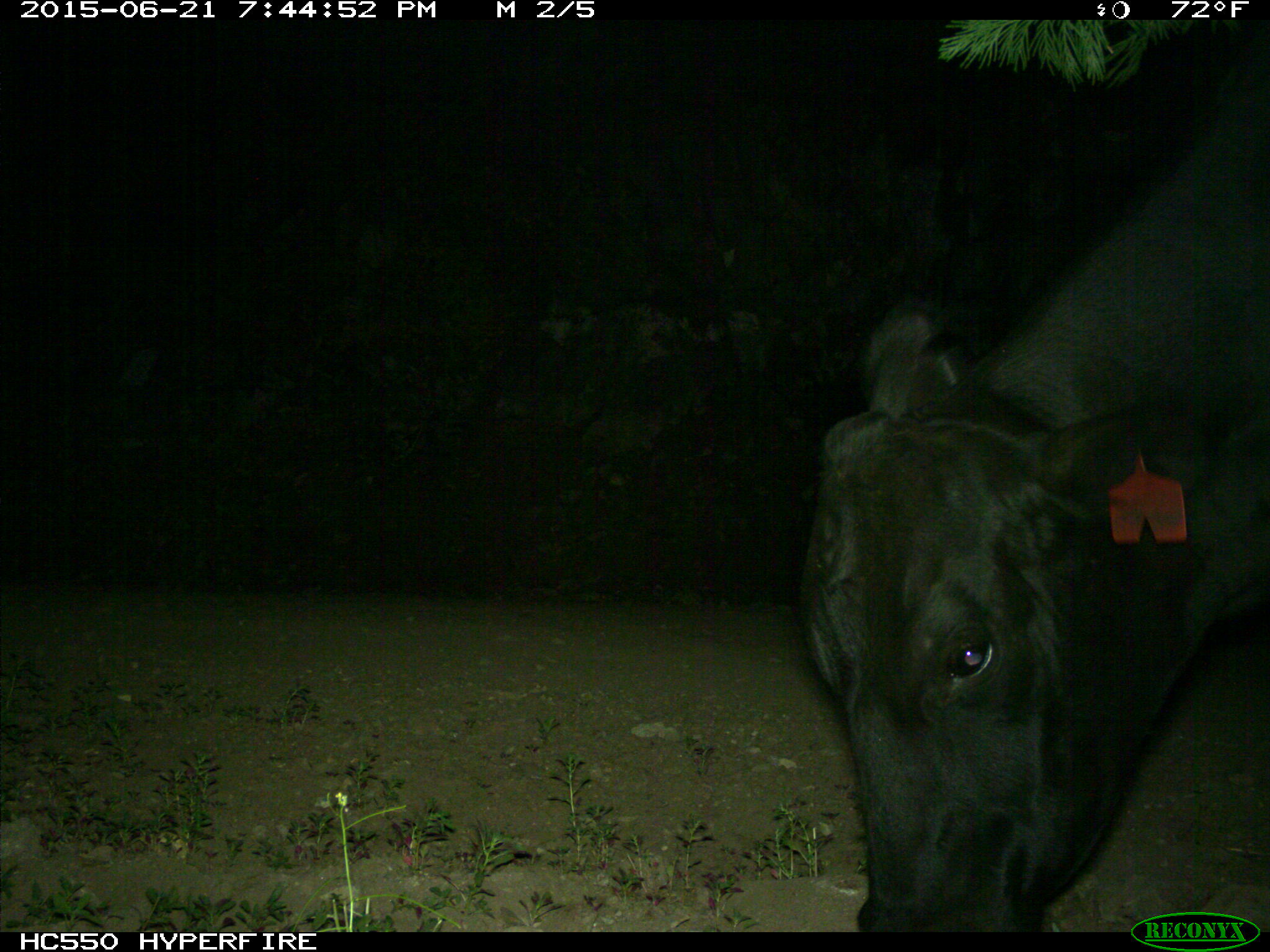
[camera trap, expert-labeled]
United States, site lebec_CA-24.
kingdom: Animalia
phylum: Chordata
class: Mammalia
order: Artiodactyla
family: Bovidae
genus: Bos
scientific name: Bos taurus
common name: domestic cow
Bos taurus (domestic cow).